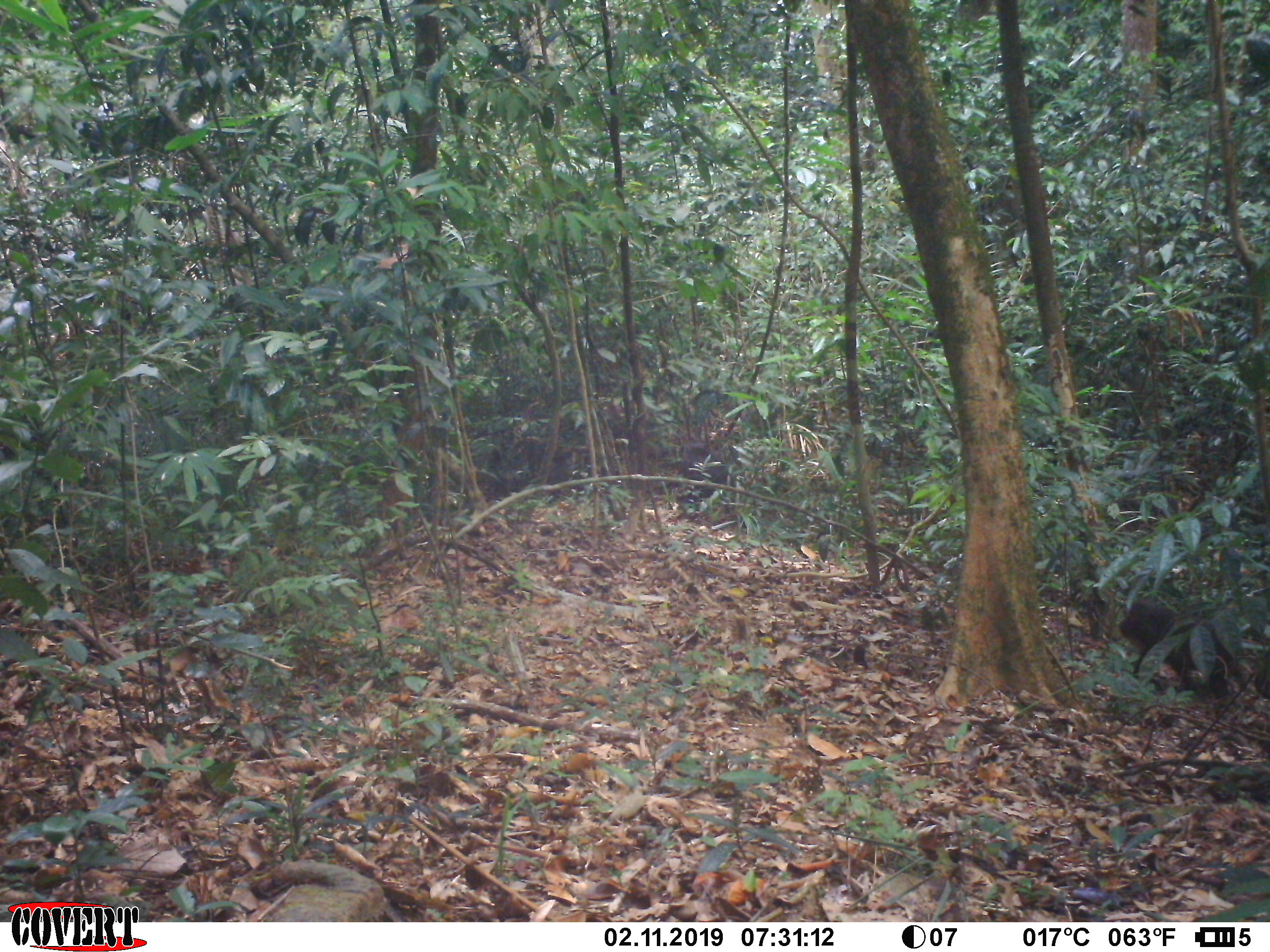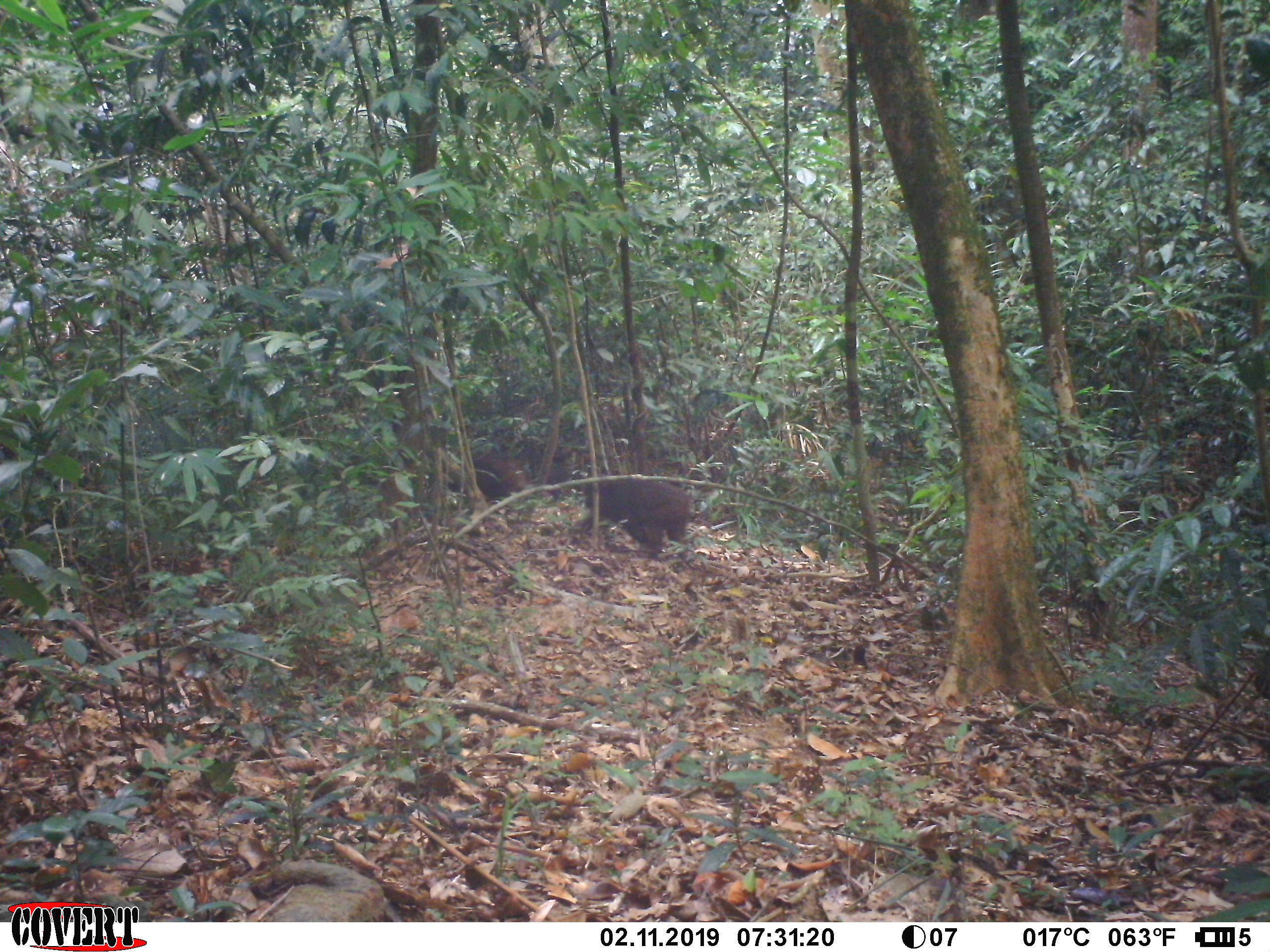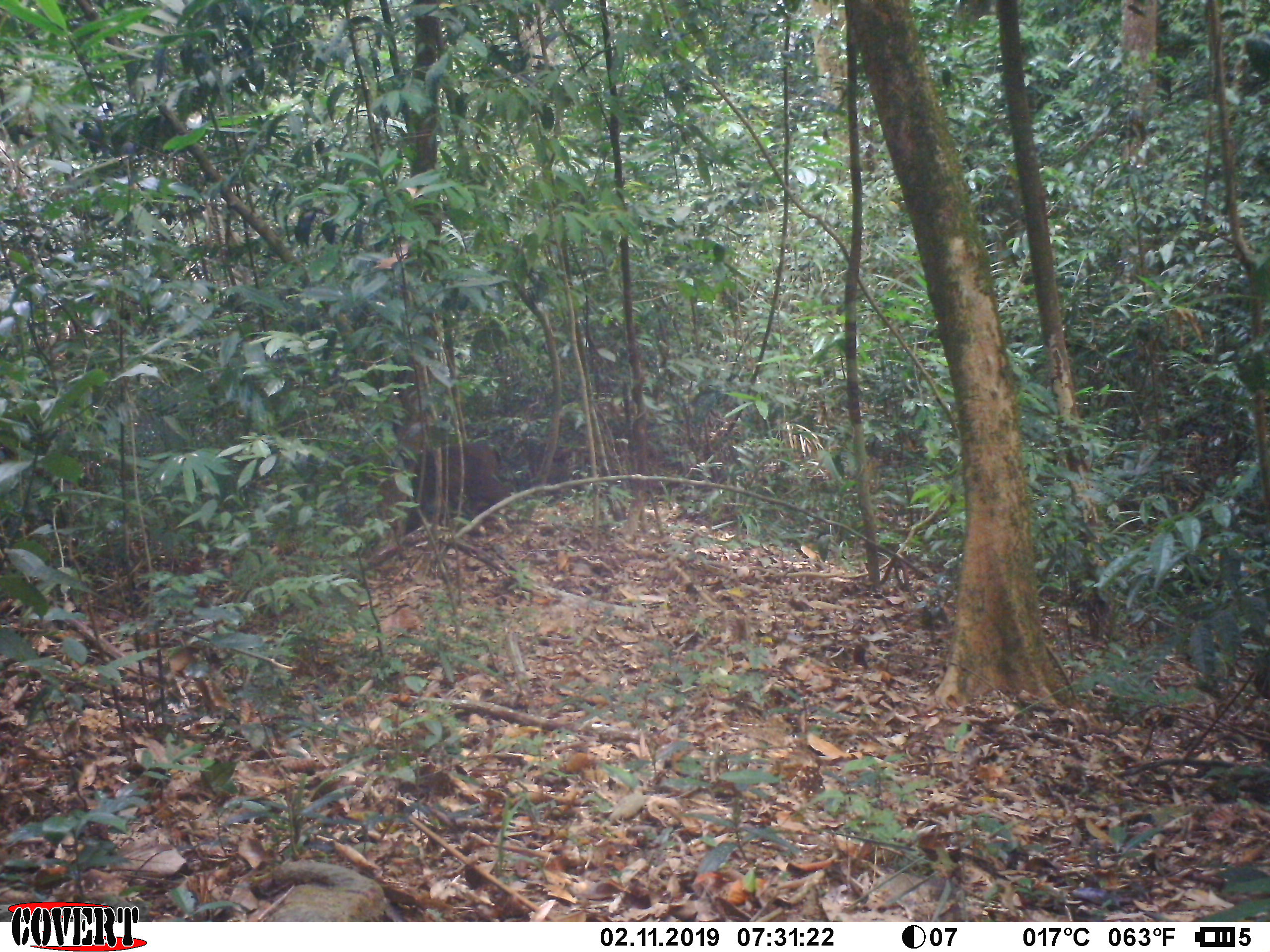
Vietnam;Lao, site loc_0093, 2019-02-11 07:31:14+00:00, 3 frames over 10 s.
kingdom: Animalia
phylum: Chordata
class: Mammalia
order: Primates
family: Cercopithecidae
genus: Macaca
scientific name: Macaca arctoides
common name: stump-tailed macaque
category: stump tailed macaque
Stump tailed macaque (stump-tailed macaque) (Macaca arctoides). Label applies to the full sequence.